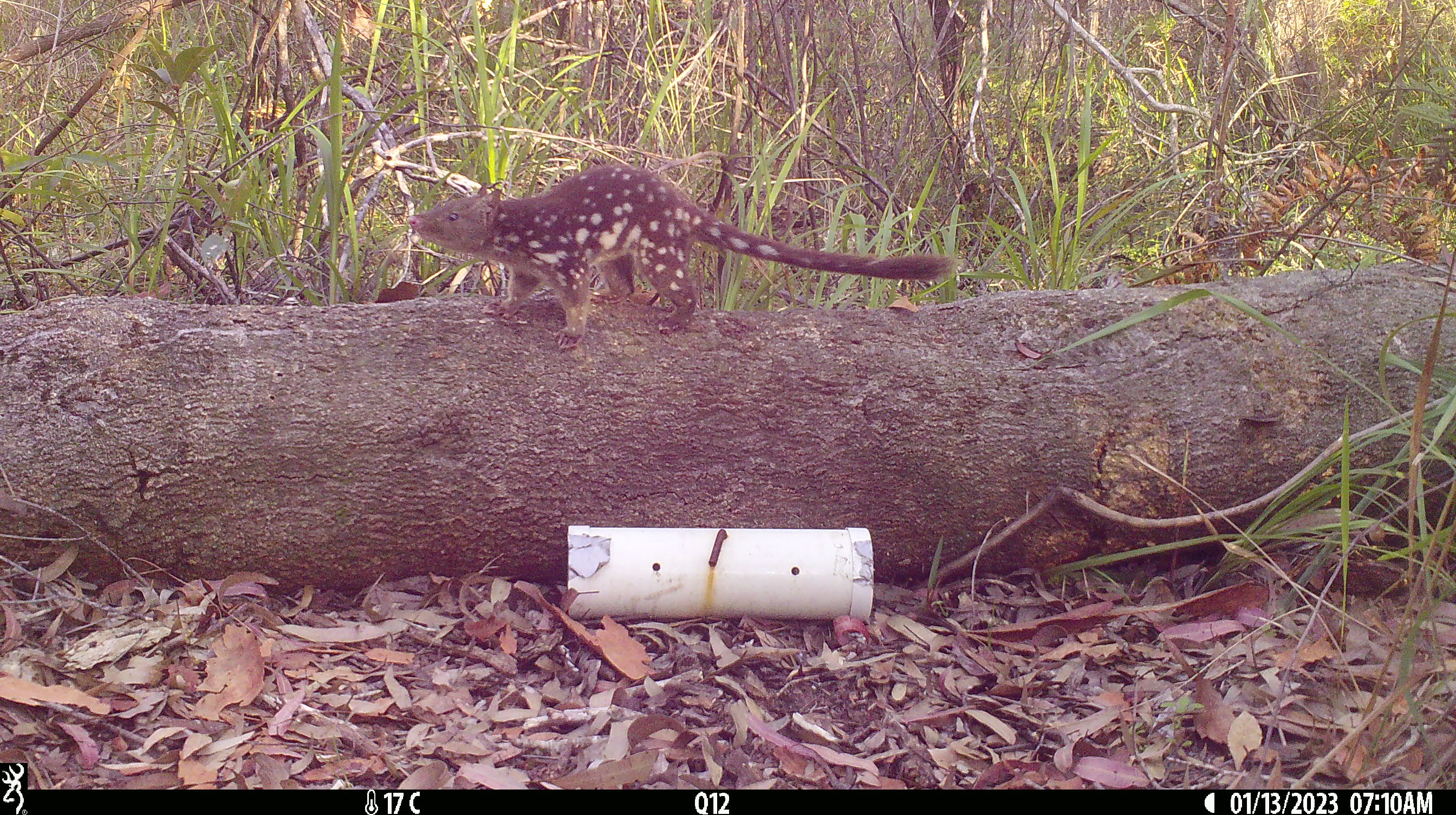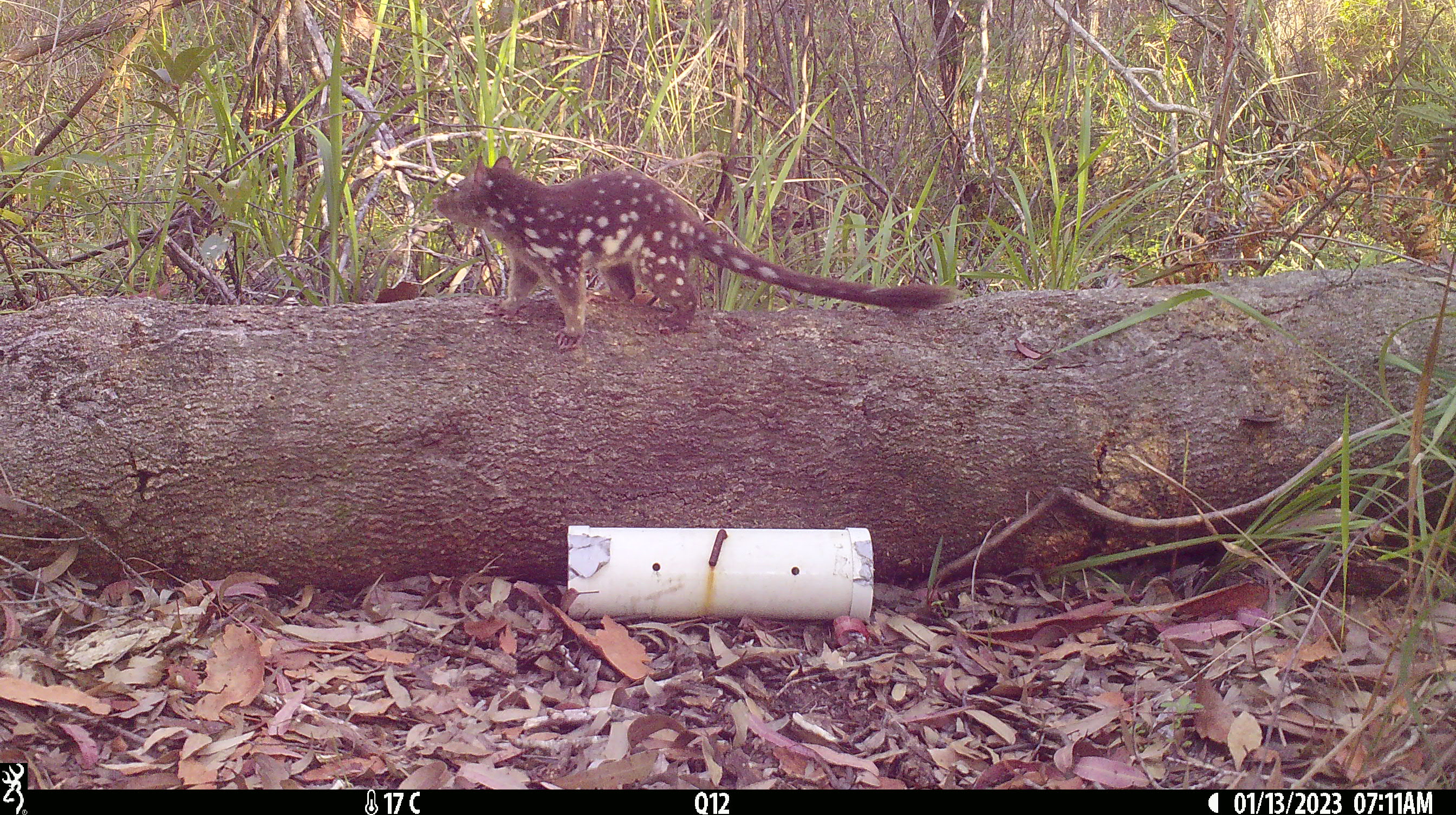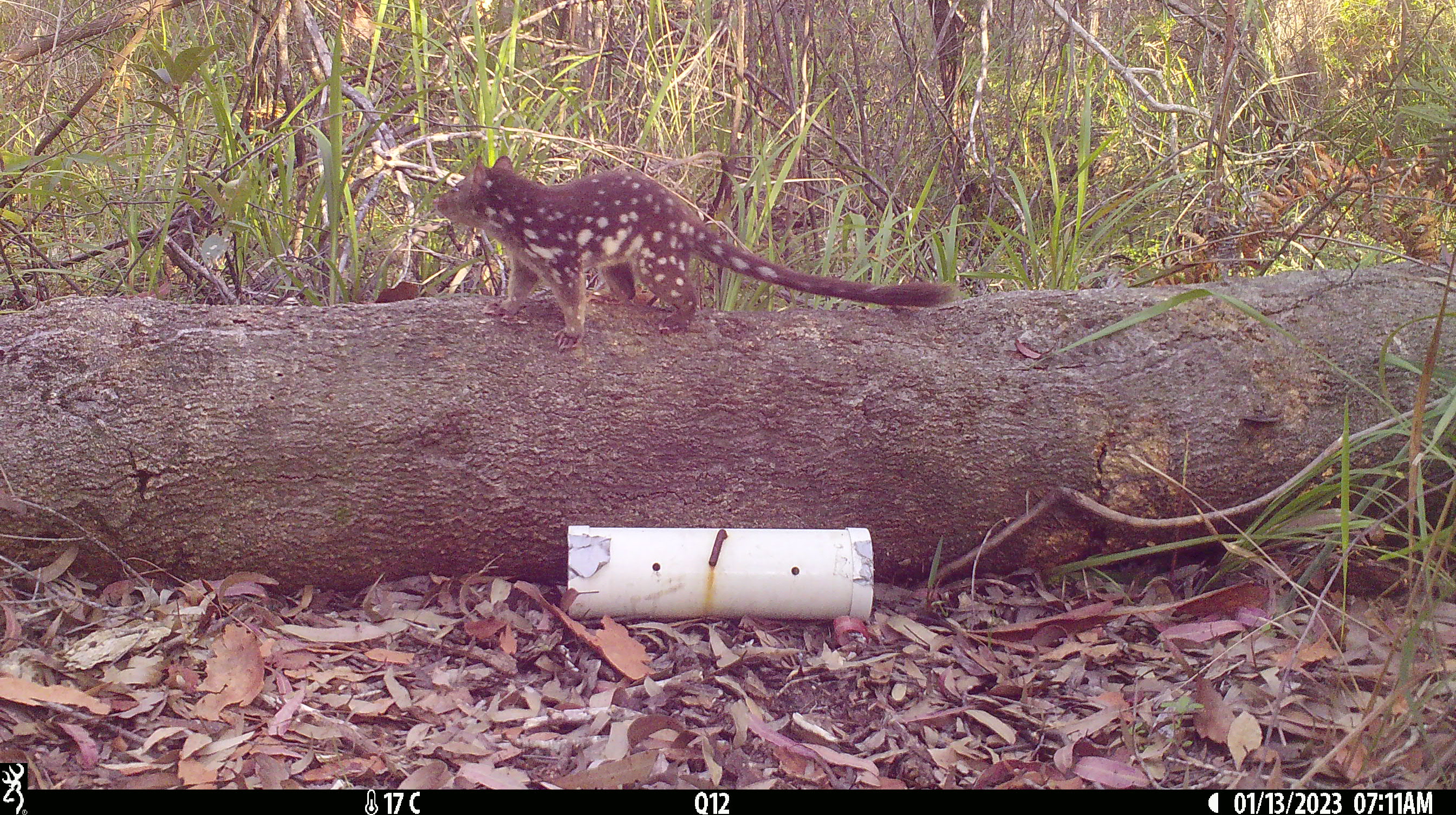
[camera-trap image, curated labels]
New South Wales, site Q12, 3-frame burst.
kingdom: Animalia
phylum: Chordata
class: Mammalia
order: Dasyuromorphia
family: Dasyuridae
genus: Dasyurus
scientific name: Dasyurus maculatus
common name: spotted-tailed quoll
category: quoll